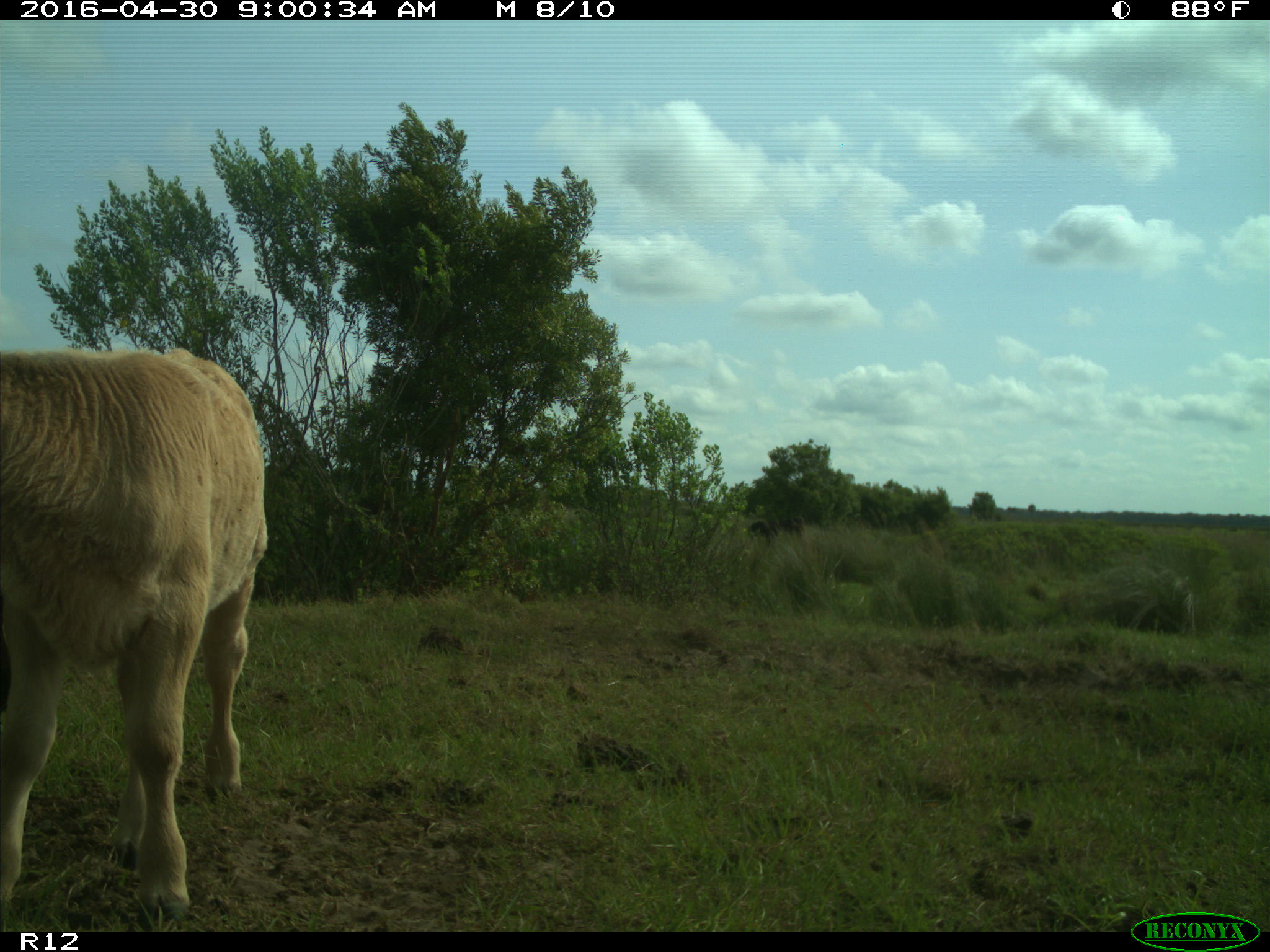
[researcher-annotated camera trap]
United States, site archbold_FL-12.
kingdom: Animalia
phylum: Chordata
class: Mammalia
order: Artiodactyla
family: Bovidae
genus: Bos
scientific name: Bos taurus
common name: domestic cow